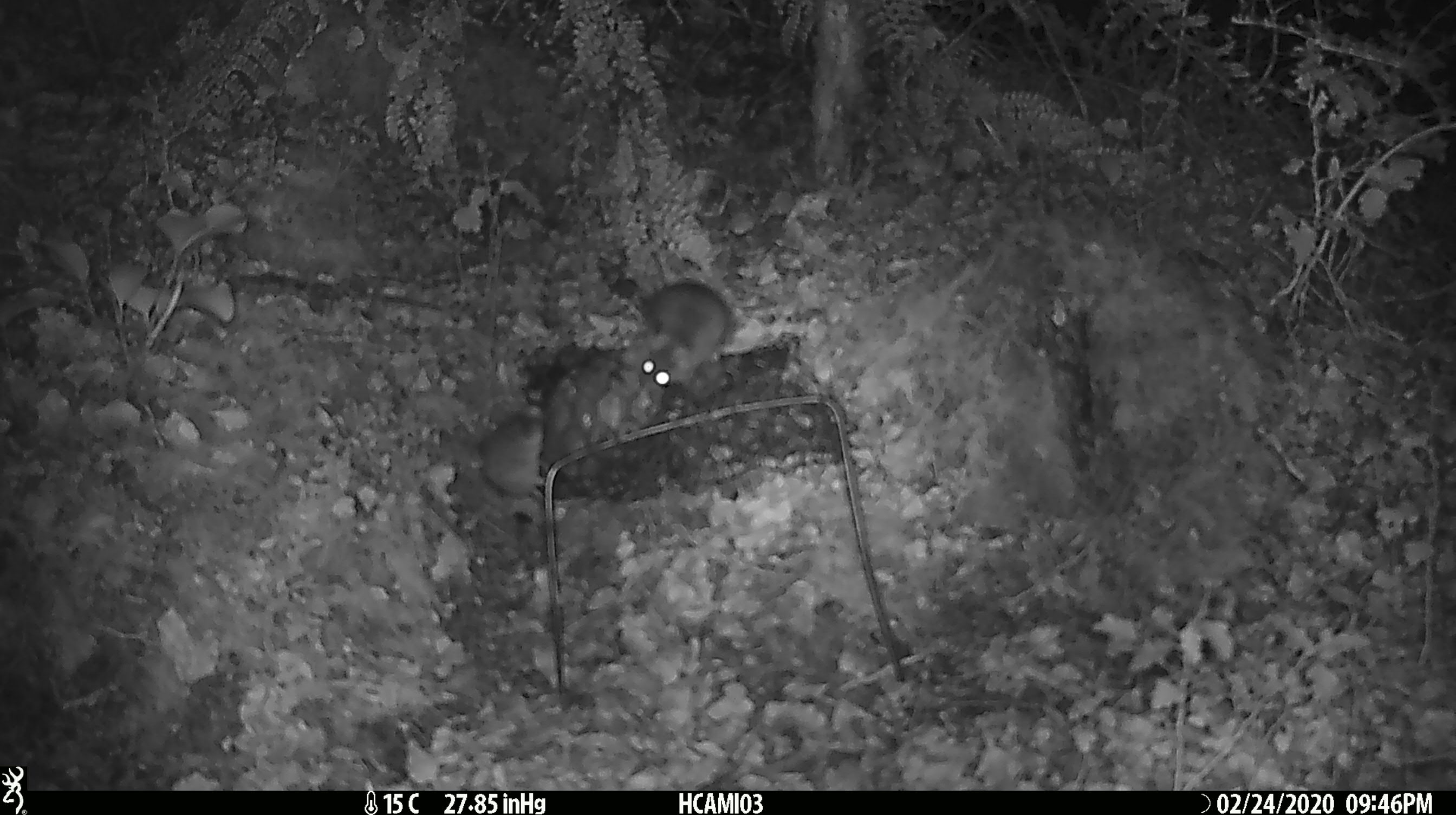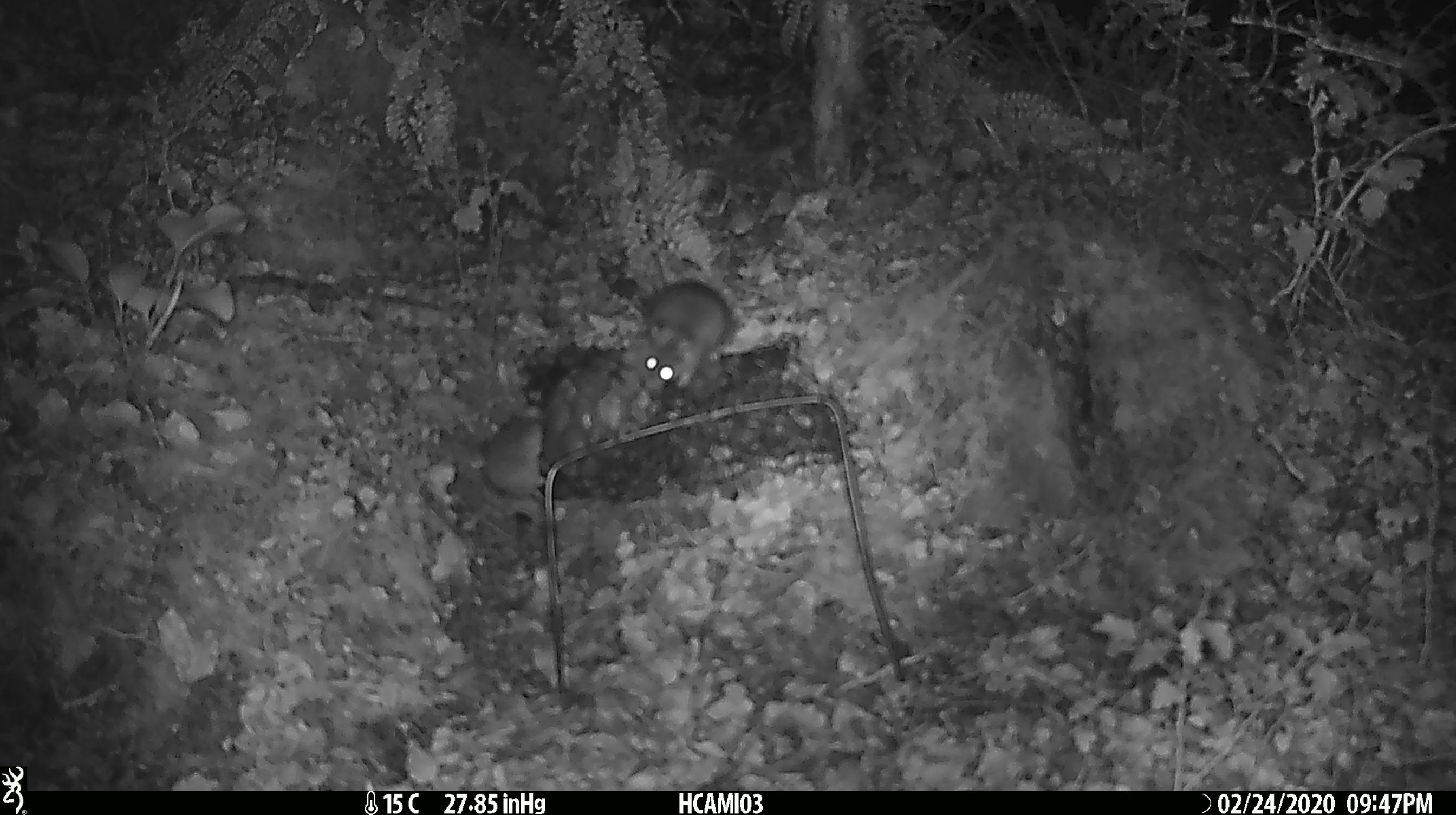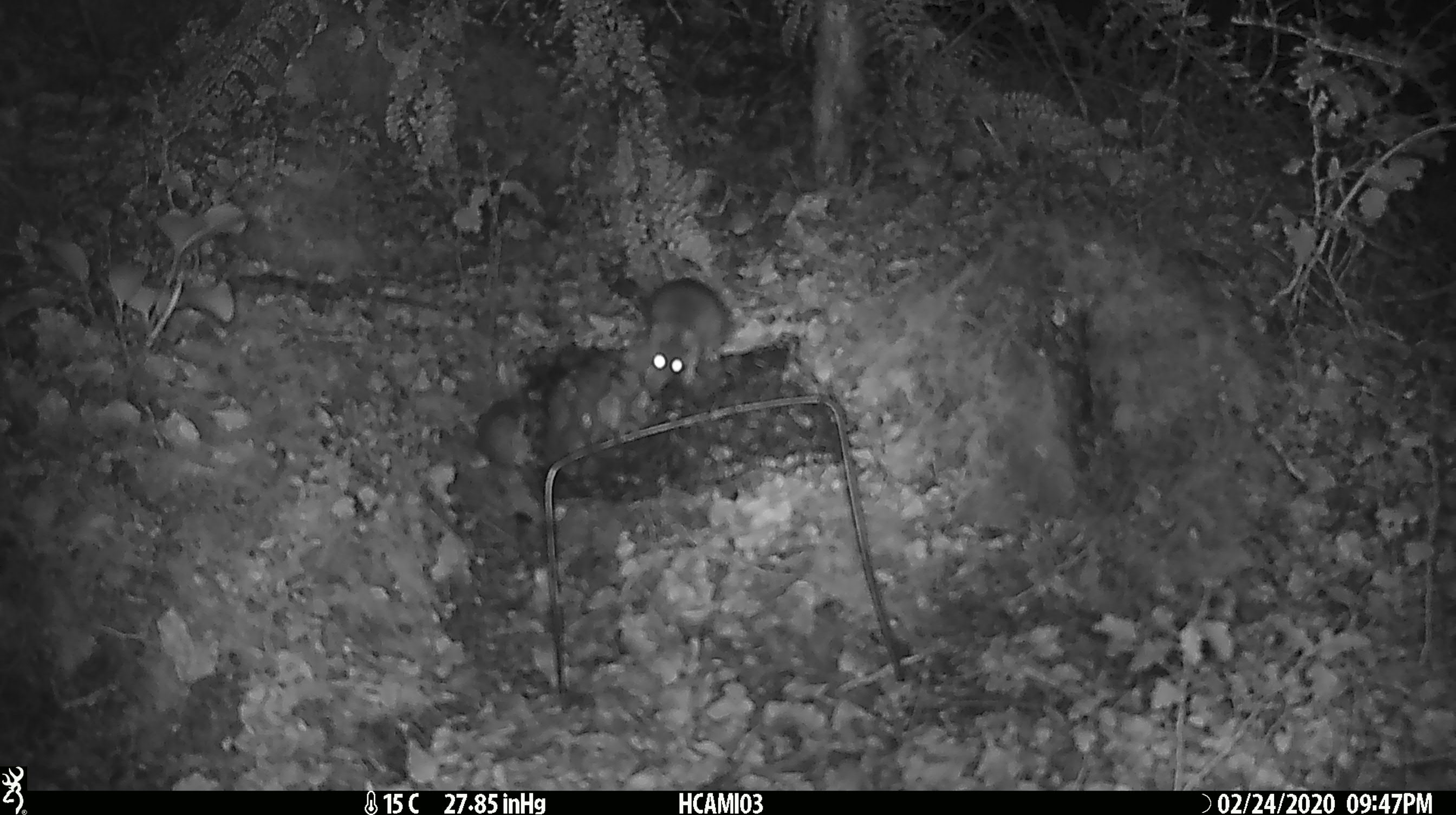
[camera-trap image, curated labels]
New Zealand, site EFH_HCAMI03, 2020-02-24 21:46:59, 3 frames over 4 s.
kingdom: Animalia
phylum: Chordata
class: Mammalia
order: Rodentia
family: Muridae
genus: Mus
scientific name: Mus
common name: mouse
Mouse (Mus).